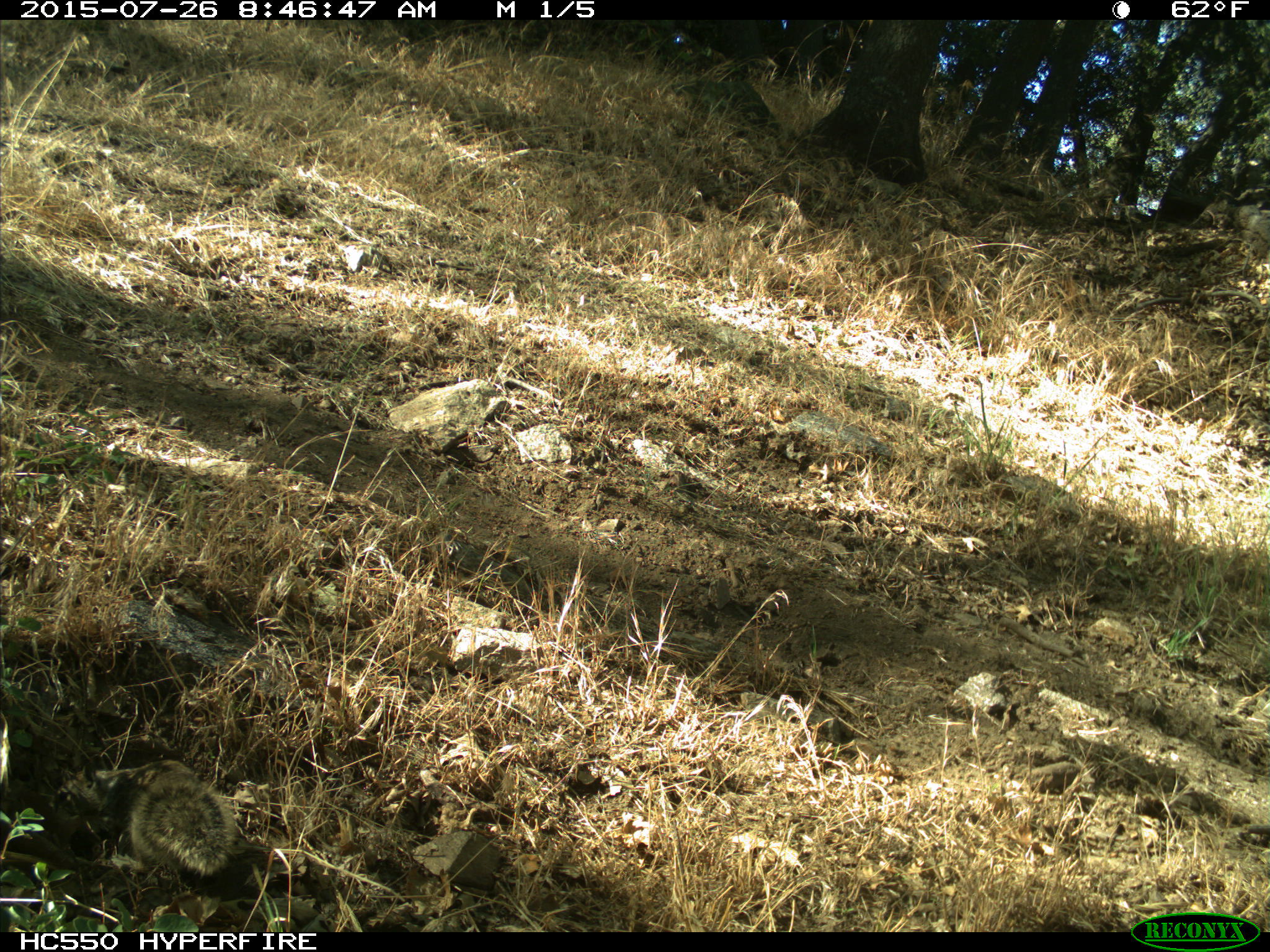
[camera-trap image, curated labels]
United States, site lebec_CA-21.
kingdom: Animalia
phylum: Chordata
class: Mammalia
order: Rodentia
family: Sciuridae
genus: Otospermophilus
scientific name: Otospermophilus beecheyi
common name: california ground squirrel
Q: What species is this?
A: Otospermophilus beecheyi (california ground squirrel).